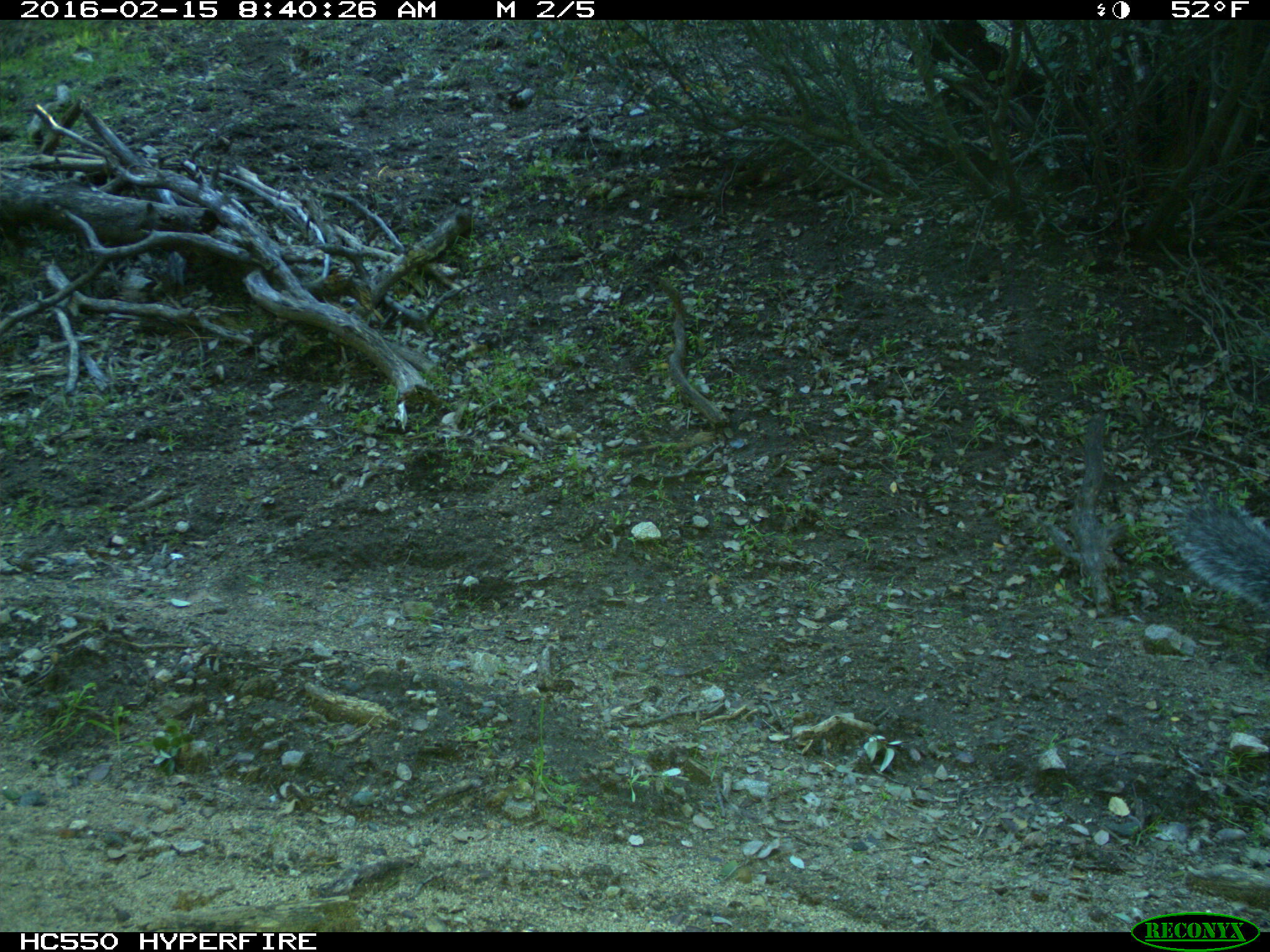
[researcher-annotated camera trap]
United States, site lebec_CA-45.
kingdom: Animalia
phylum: Chordata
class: Mammalia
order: Rodentia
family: Sciuridae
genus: Sciurus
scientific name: Sciurus carolinensis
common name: eastern gray squirrel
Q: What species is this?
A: Sciurus carolinensis (eastern gray squirrel).